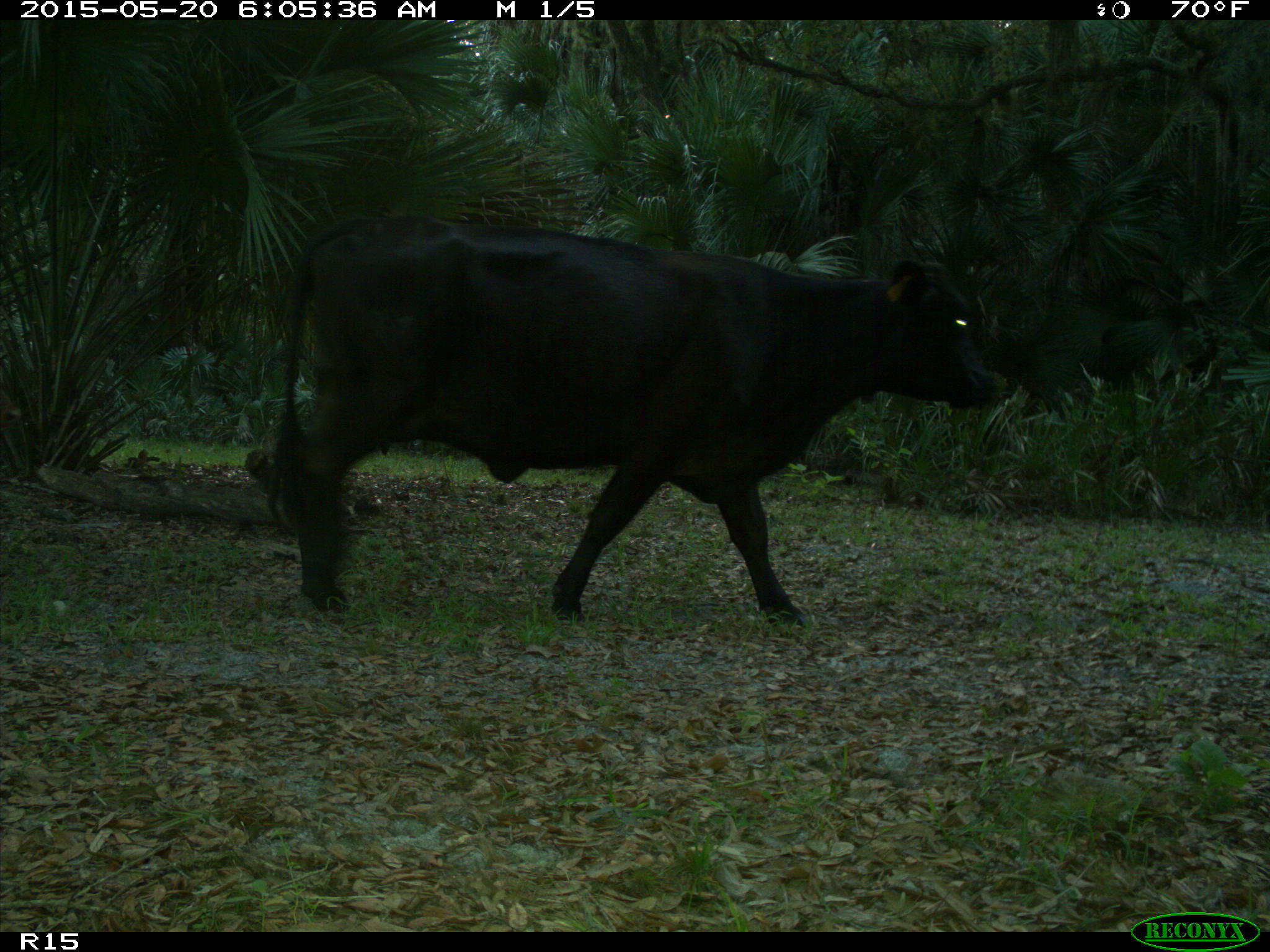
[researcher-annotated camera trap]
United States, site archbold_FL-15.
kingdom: Animalia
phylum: Chordata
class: Mammalia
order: Artiodactyla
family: Bovidae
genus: Bos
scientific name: Bos taurus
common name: domestic cow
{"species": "Bos taurus (domestic cow)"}